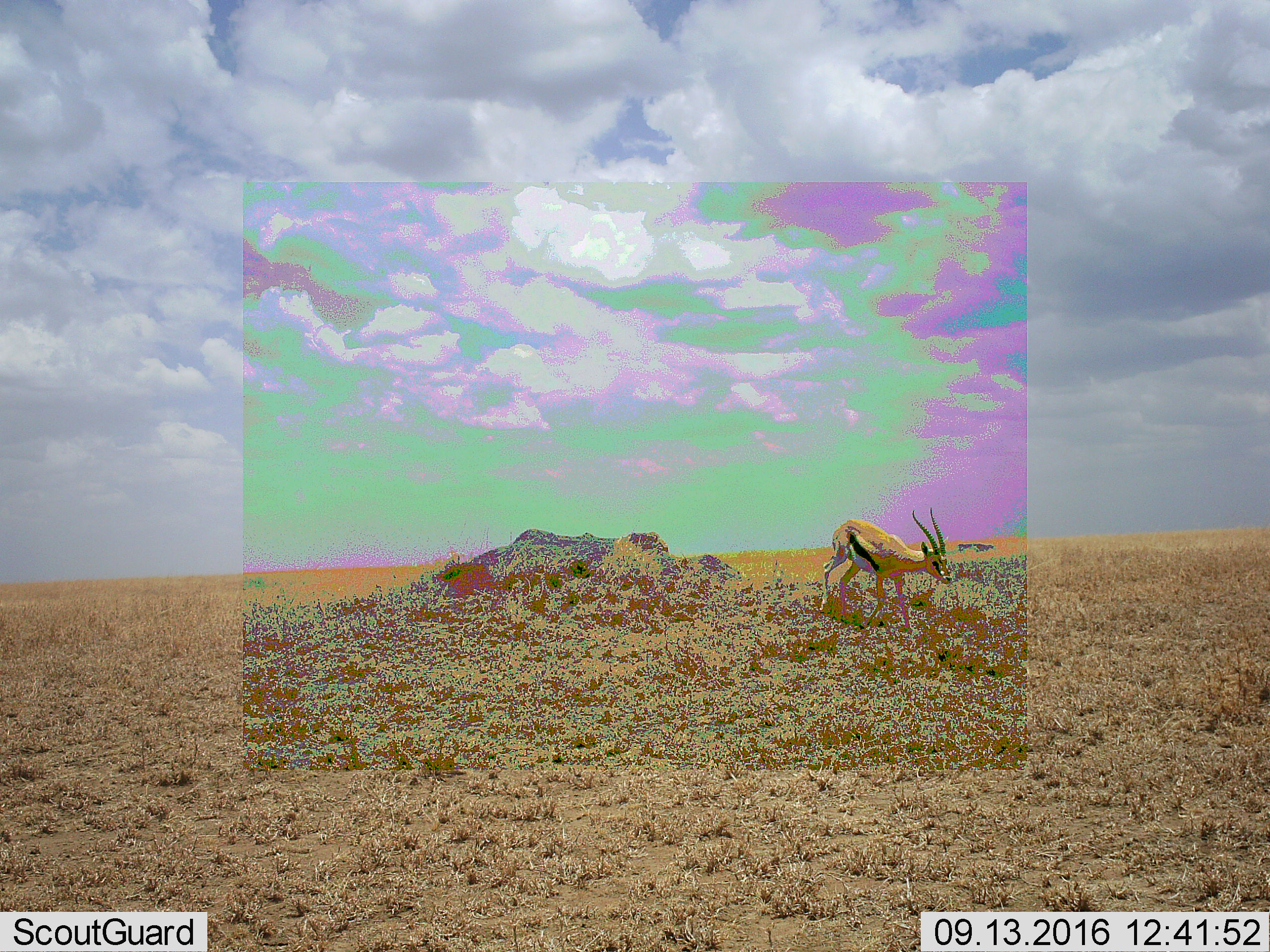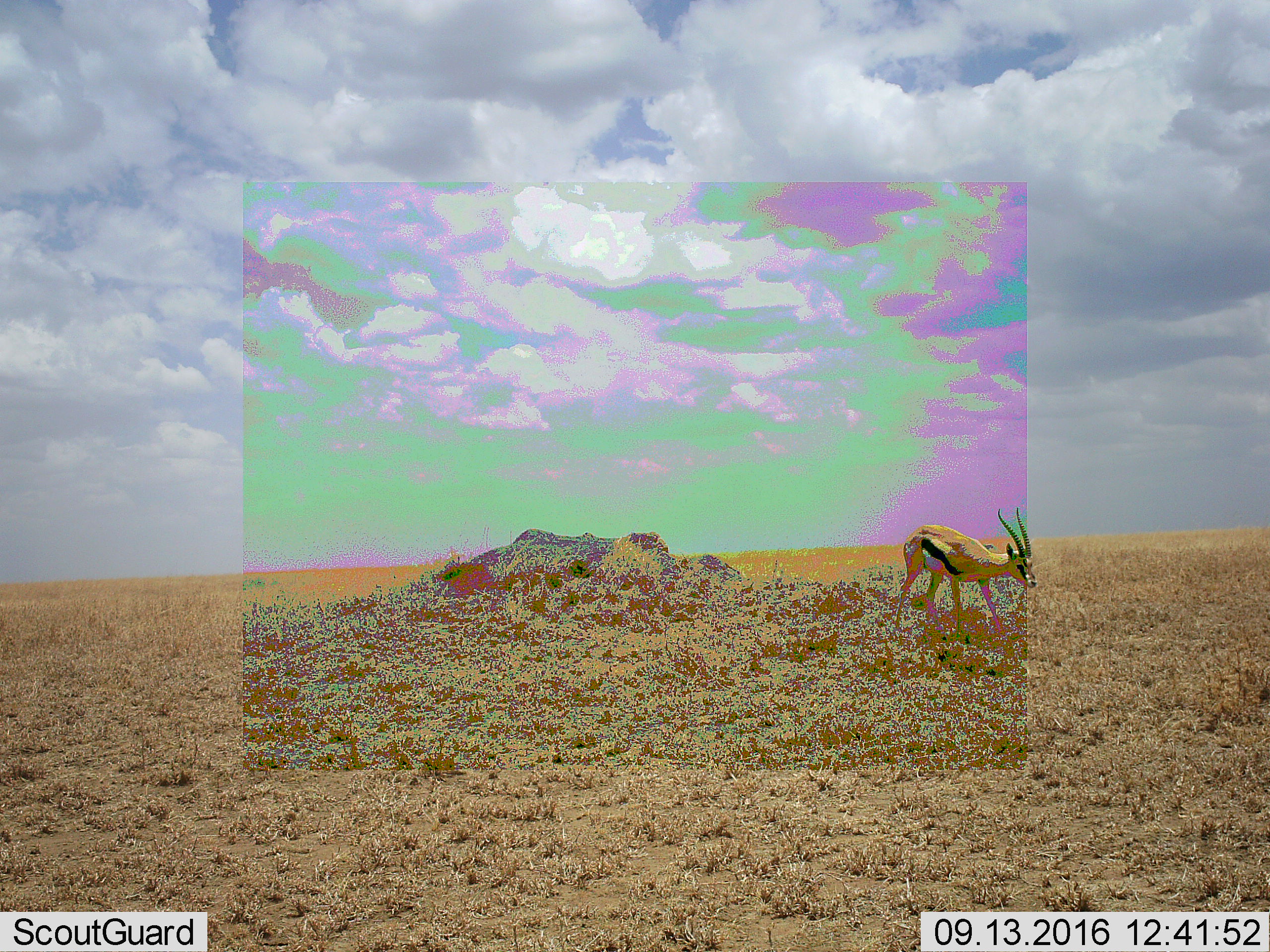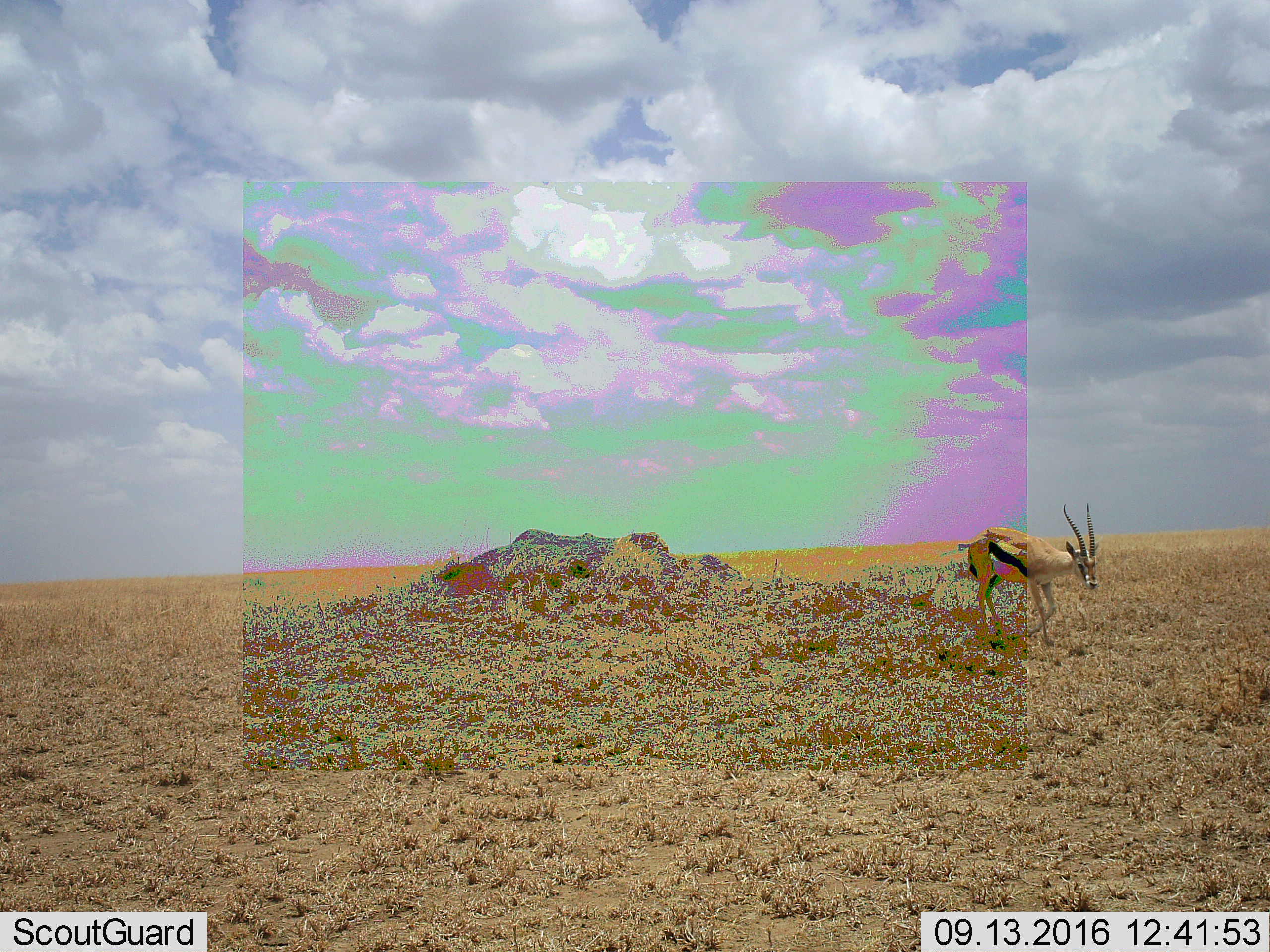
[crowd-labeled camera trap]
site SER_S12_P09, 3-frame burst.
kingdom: Animalia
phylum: Chordata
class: Mammalia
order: Artiodactyla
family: Bovidae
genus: Eudorcas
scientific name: Eudorcas thomsonii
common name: thomson's gazelle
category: gazellethomsons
Gazellethomsons (thomson's gazelle) (Eudorcas thomsonii), count 1. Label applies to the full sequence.